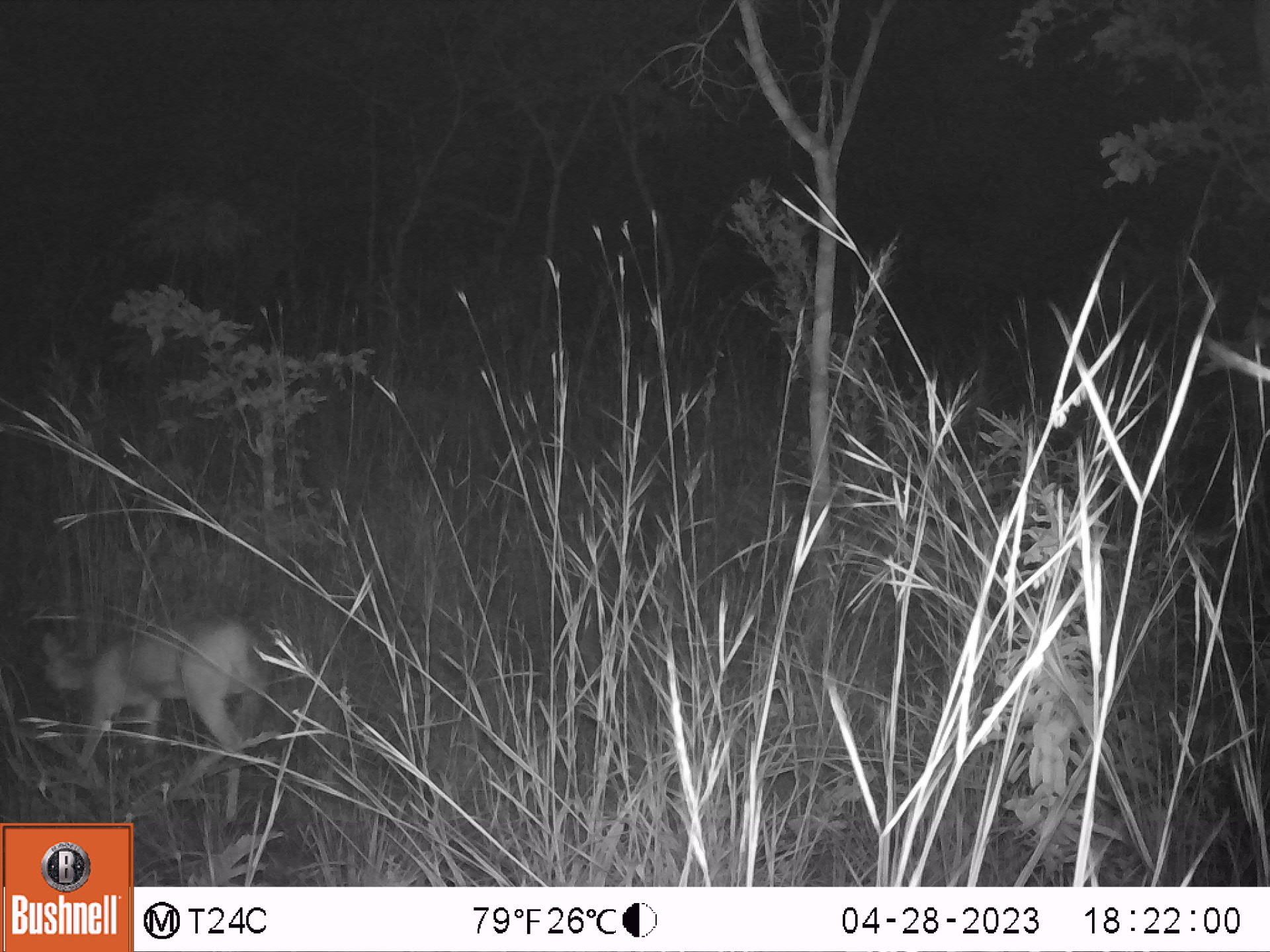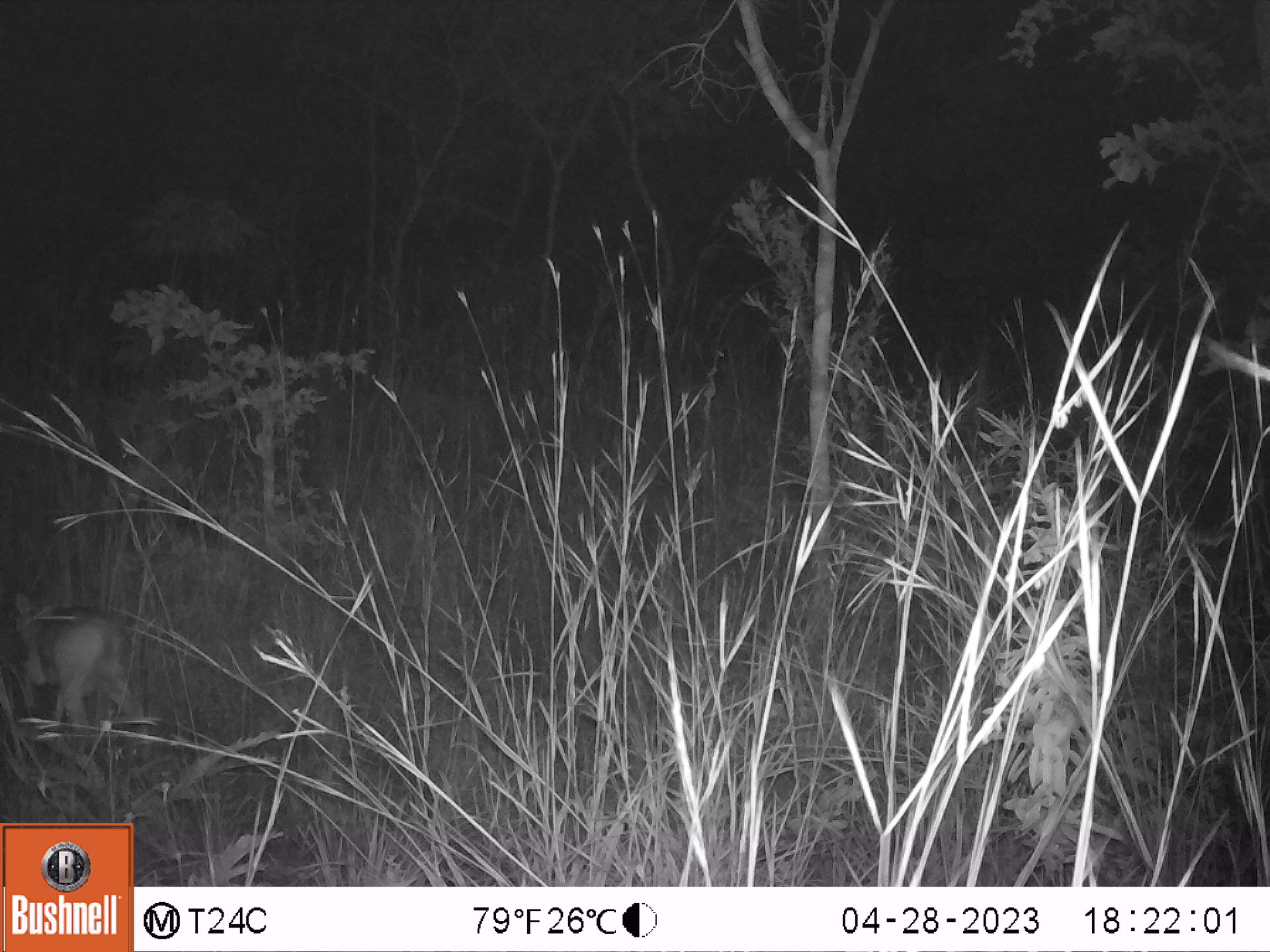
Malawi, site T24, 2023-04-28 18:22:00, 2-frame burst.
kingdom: Animalia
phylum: Chordata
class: Mammalia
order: Artiodactyla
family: Bovidae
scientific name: Antilopinae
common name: small antelope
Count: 1.